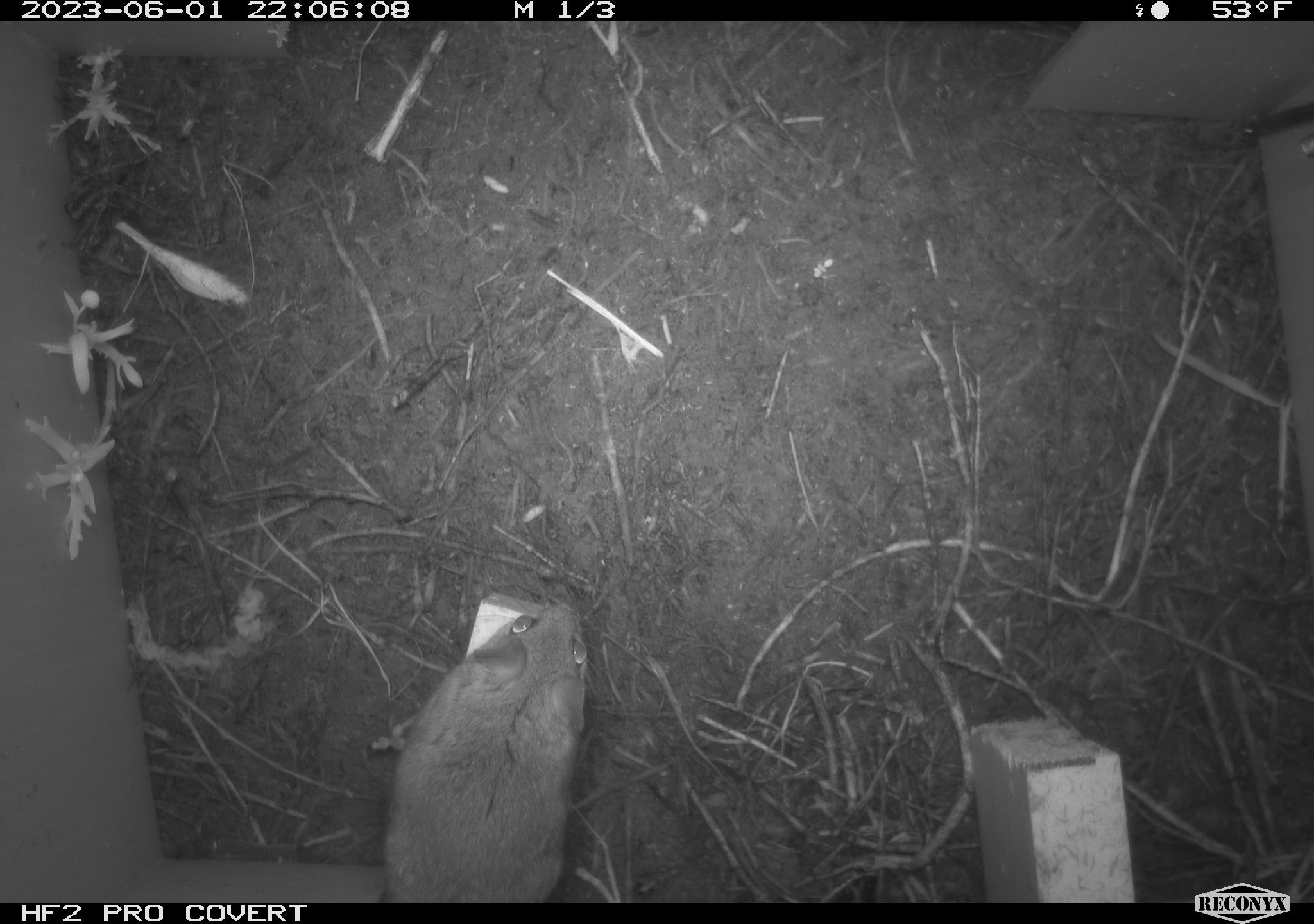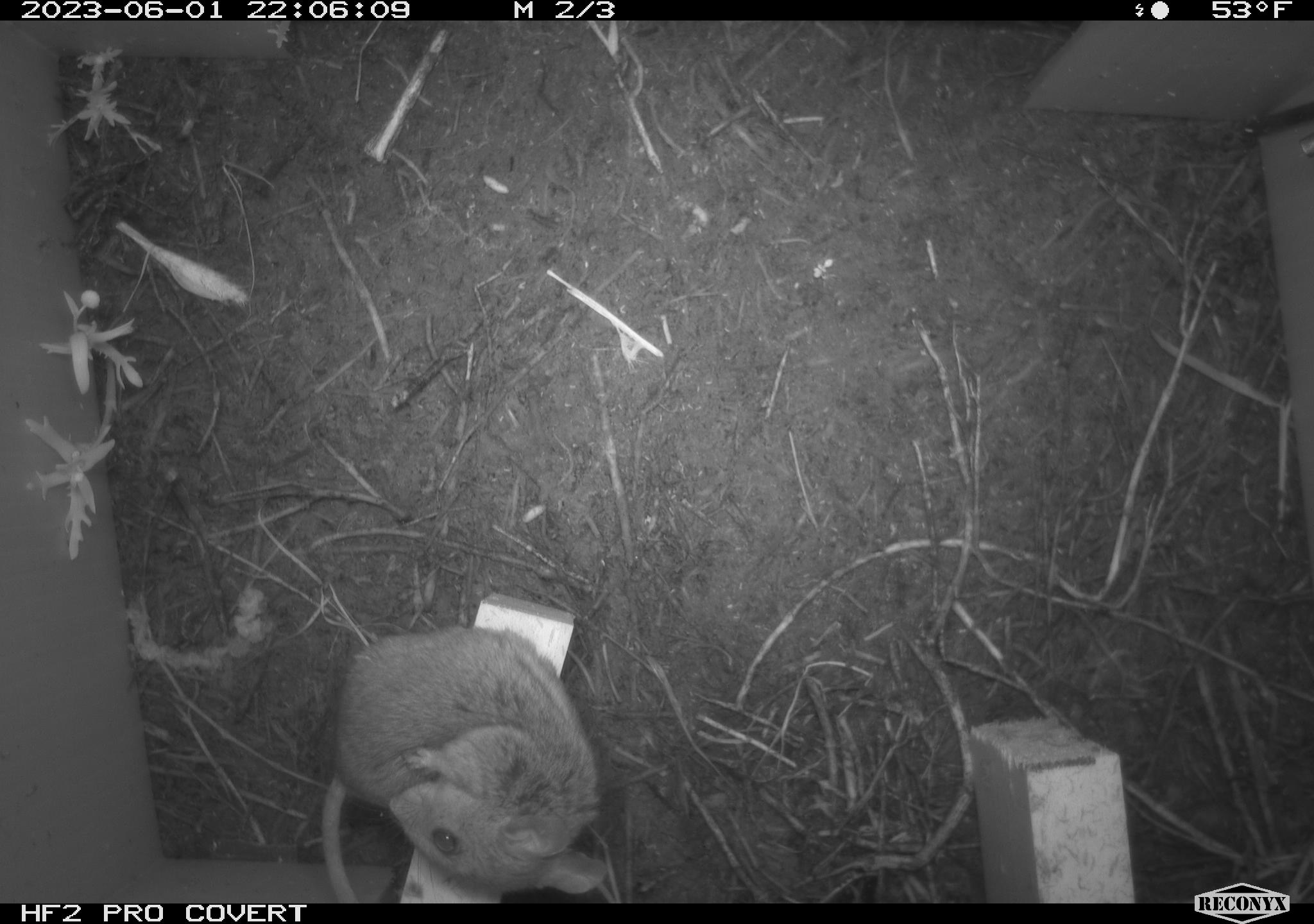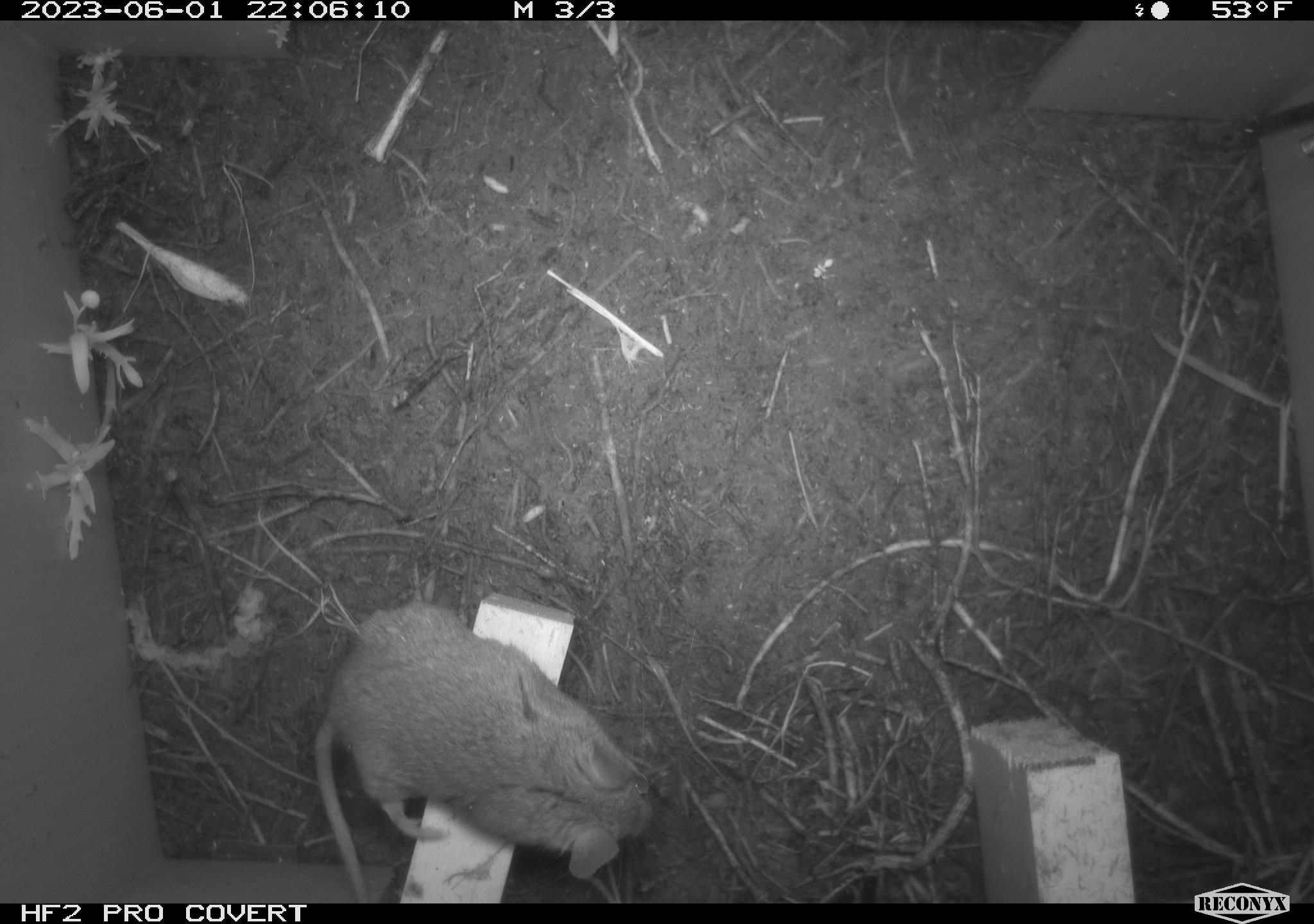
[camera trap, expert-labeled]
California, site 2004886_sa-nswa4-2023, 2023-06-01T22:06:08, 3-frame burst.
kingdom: Animalia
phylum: Chordata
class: Mammalia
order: Rodentia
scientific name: Rodentia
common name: mouse species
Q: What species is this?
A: Mouse species (Rodentia).